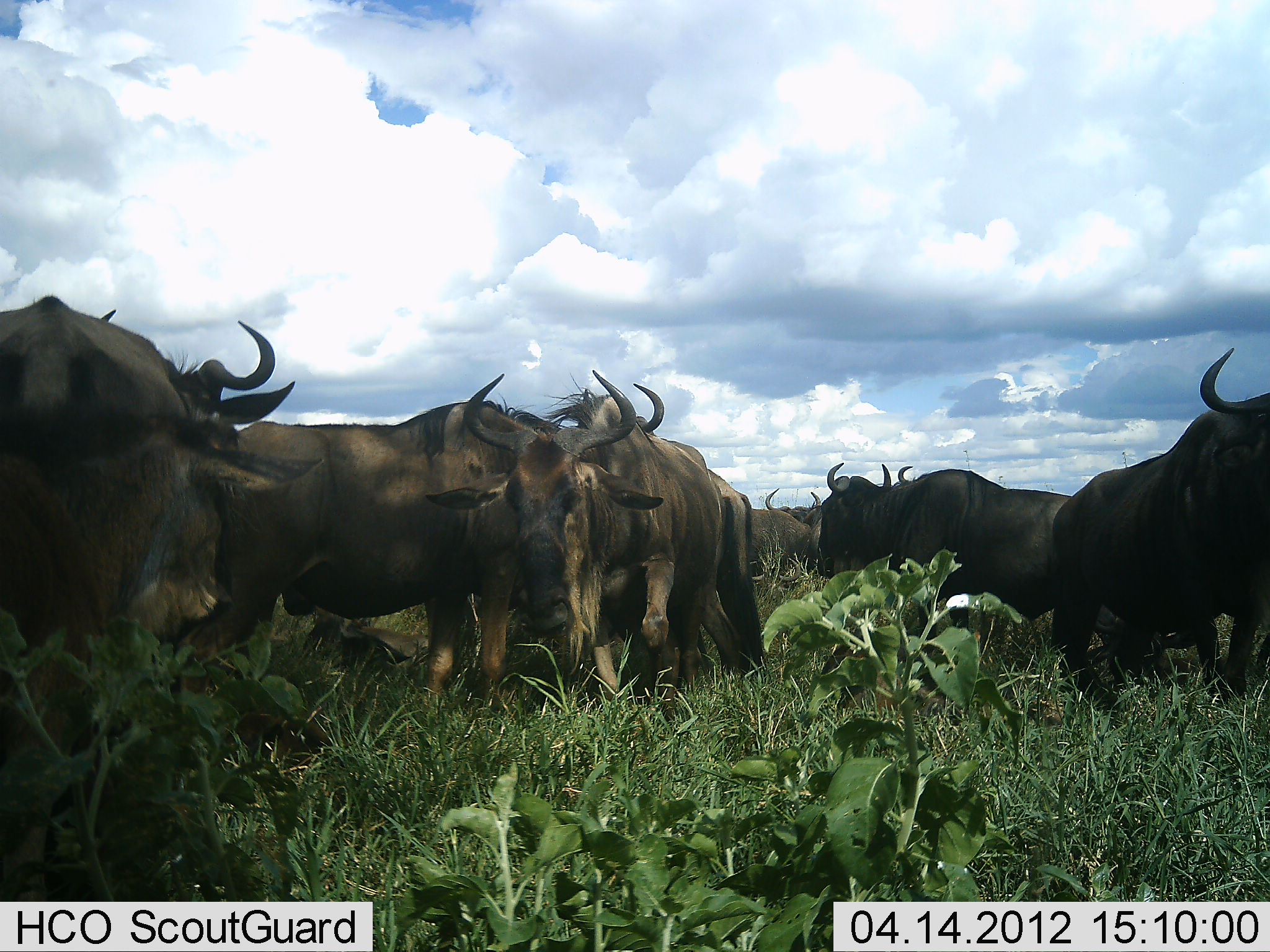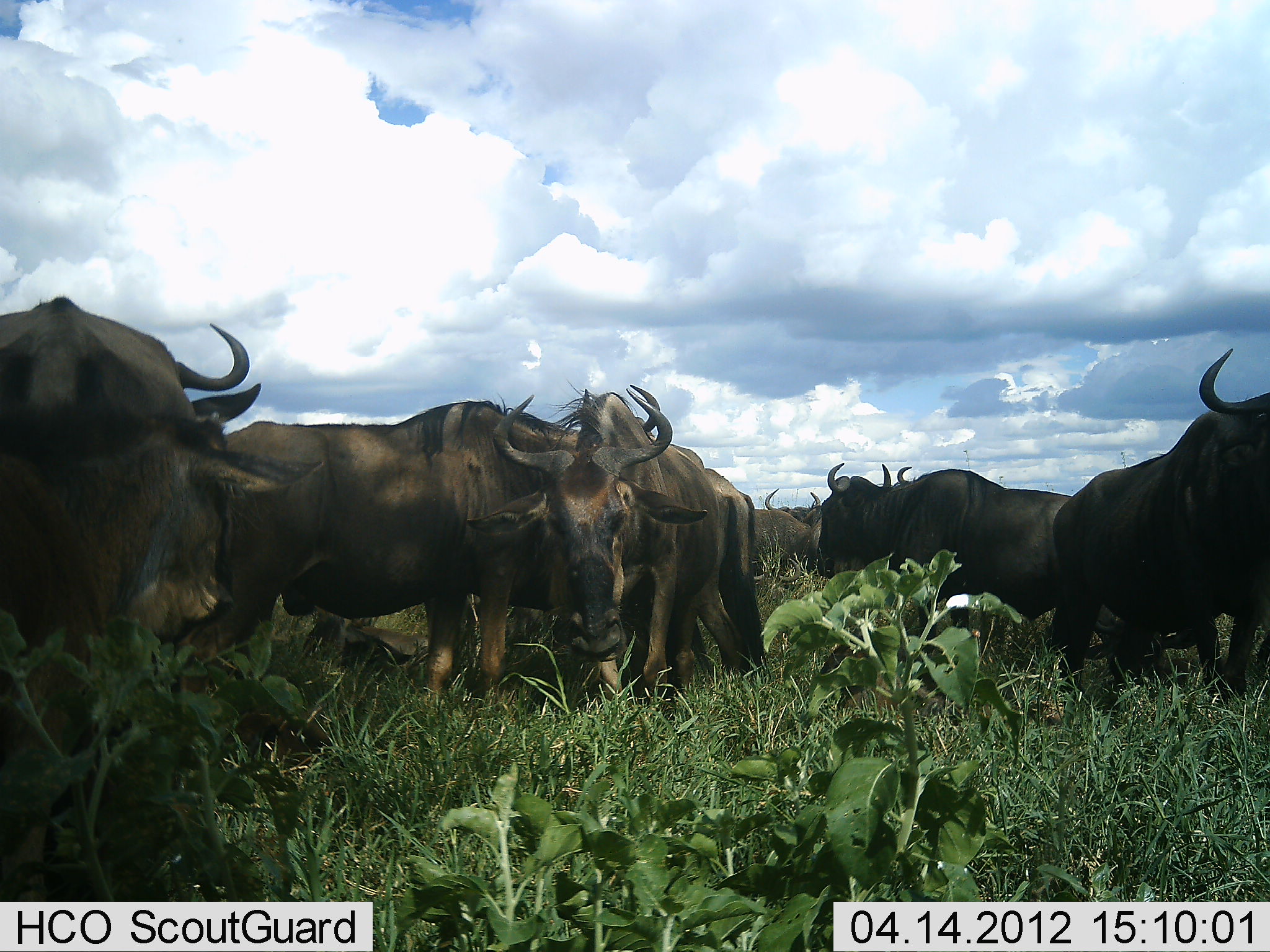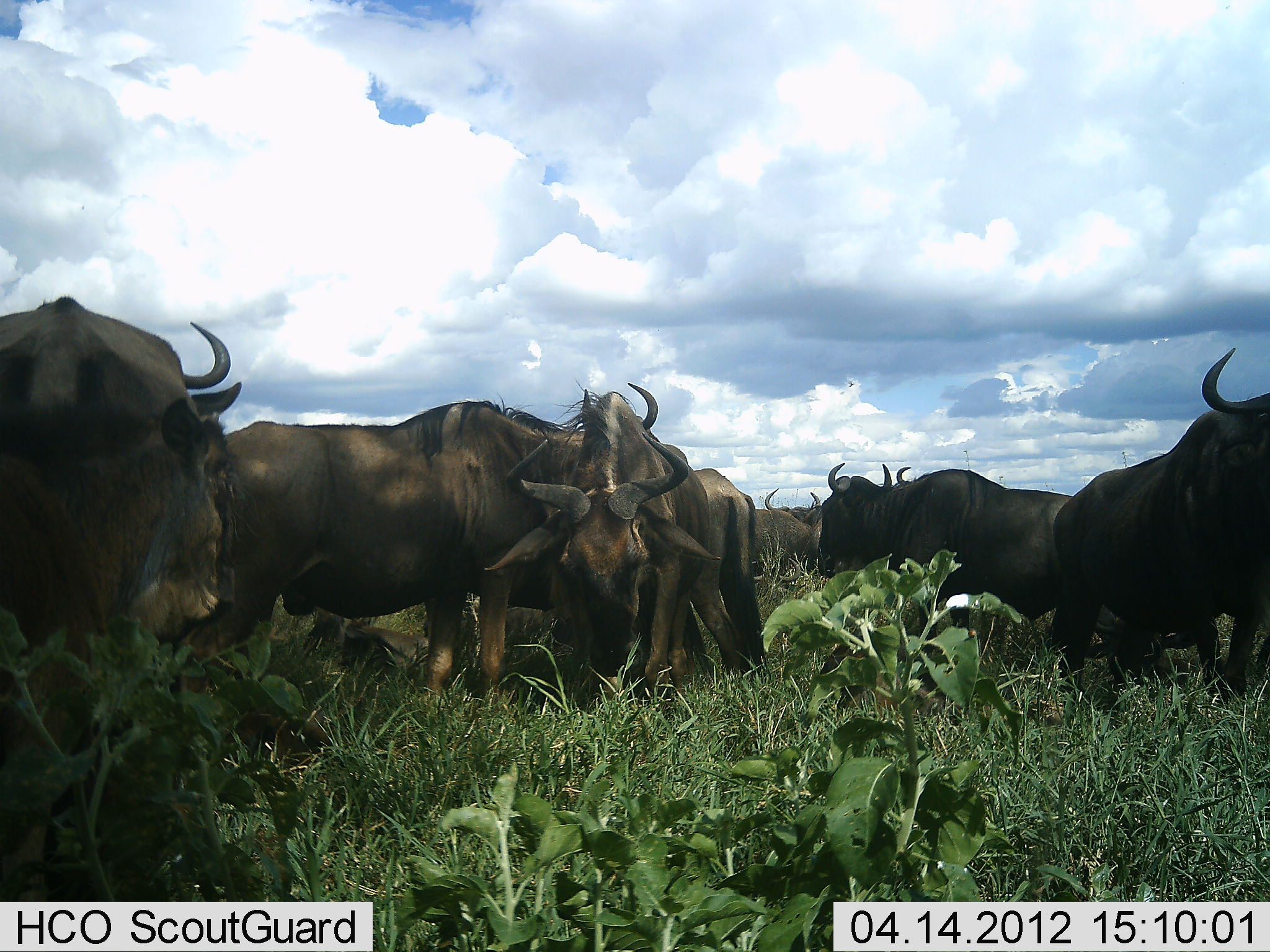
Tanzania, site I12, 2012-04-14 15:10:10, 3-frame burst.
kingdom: Animalia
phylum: Chordata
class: Mammalia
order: Artiodactyla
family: Bovidae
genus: Connochaetes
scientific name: Connochaetes taurinus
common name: blue wildebeest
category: wildebeest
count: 9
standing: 85%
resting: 33%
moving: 11%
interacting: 4%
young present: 4%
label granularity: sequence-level